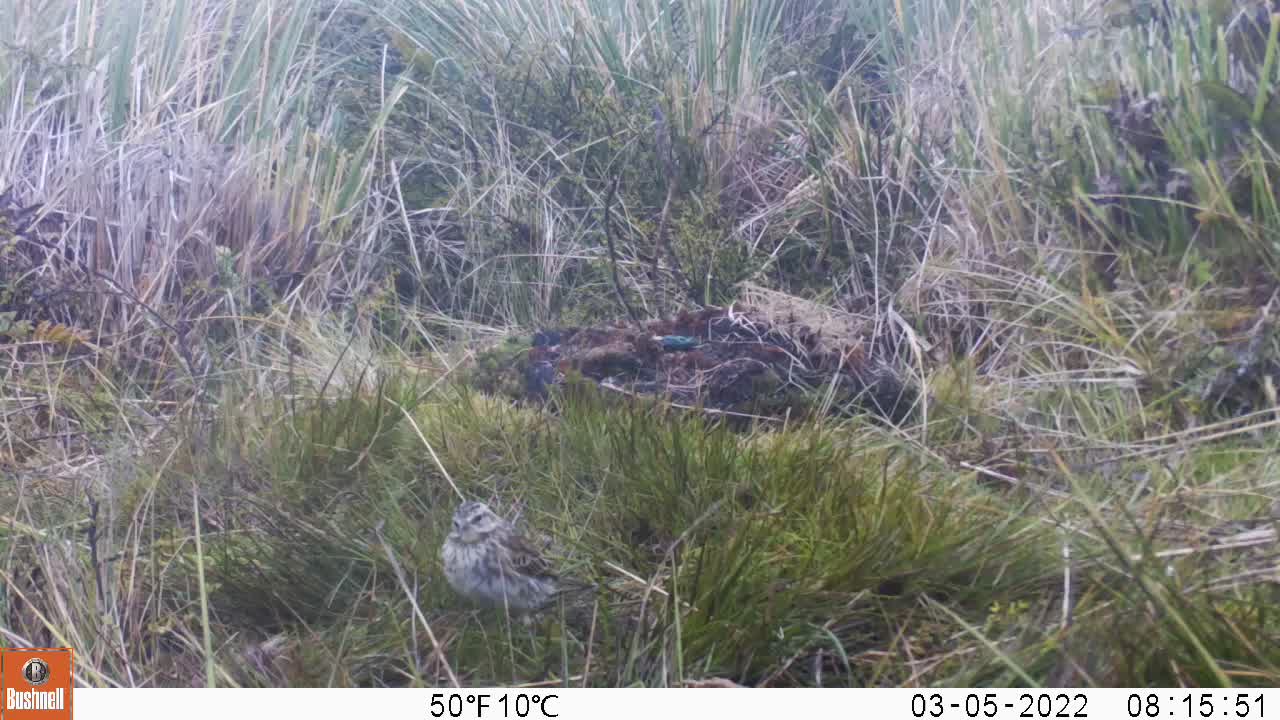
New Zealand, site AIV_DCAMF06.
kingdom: Animalia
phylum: Chordata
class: Aves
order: Passeriformes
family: Motacillidae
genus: Anthus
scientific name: Anthus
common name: pipit